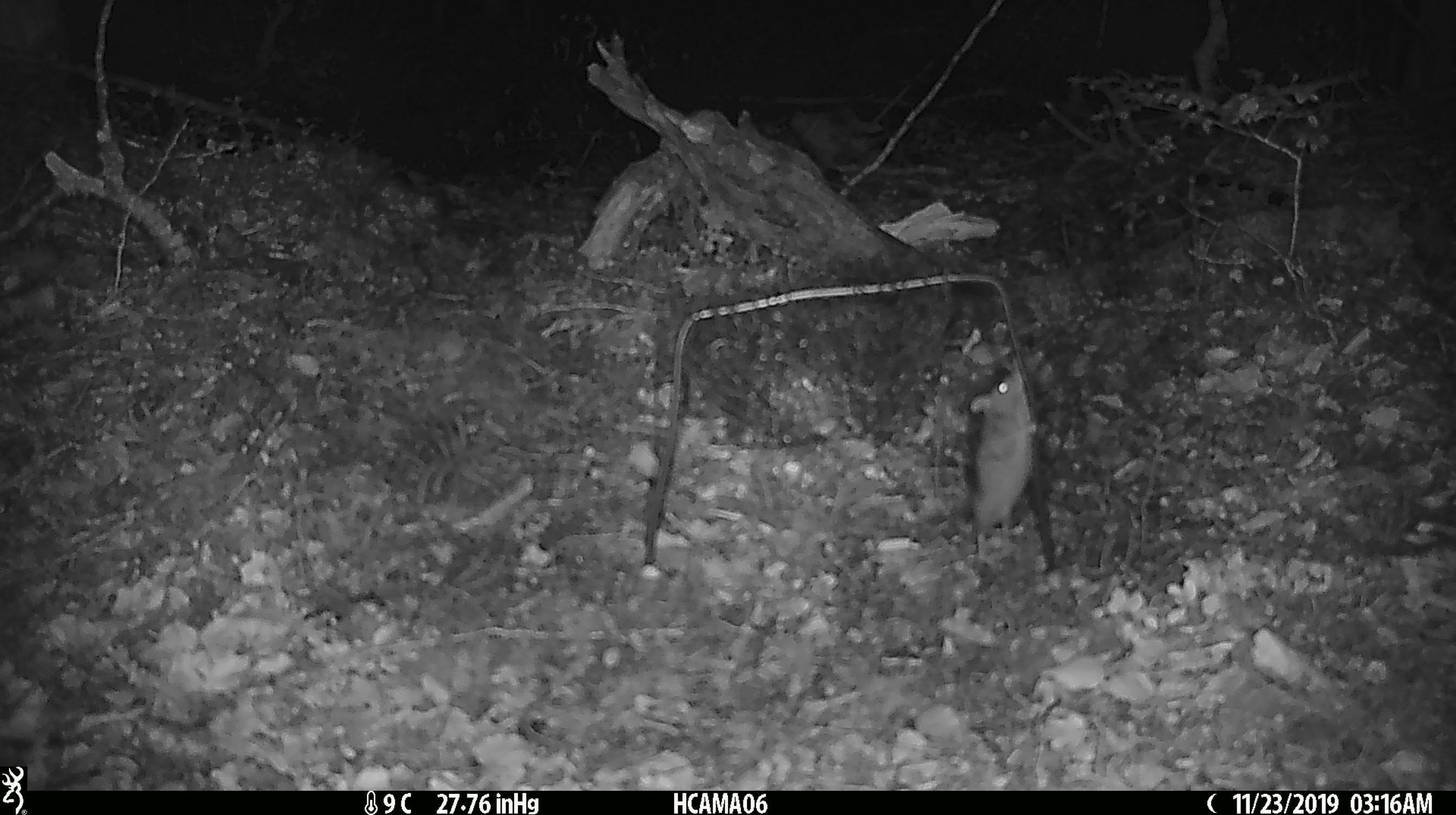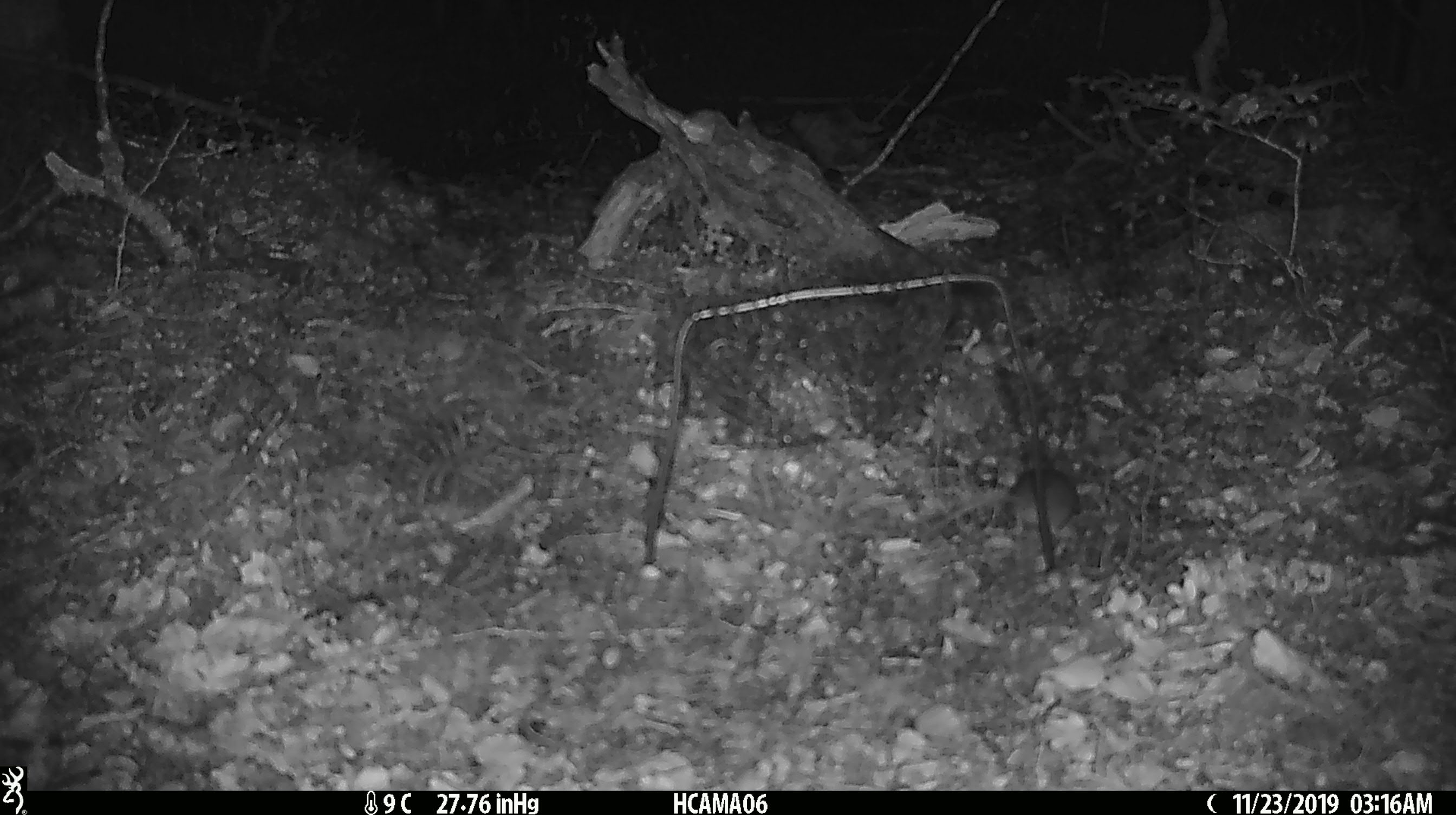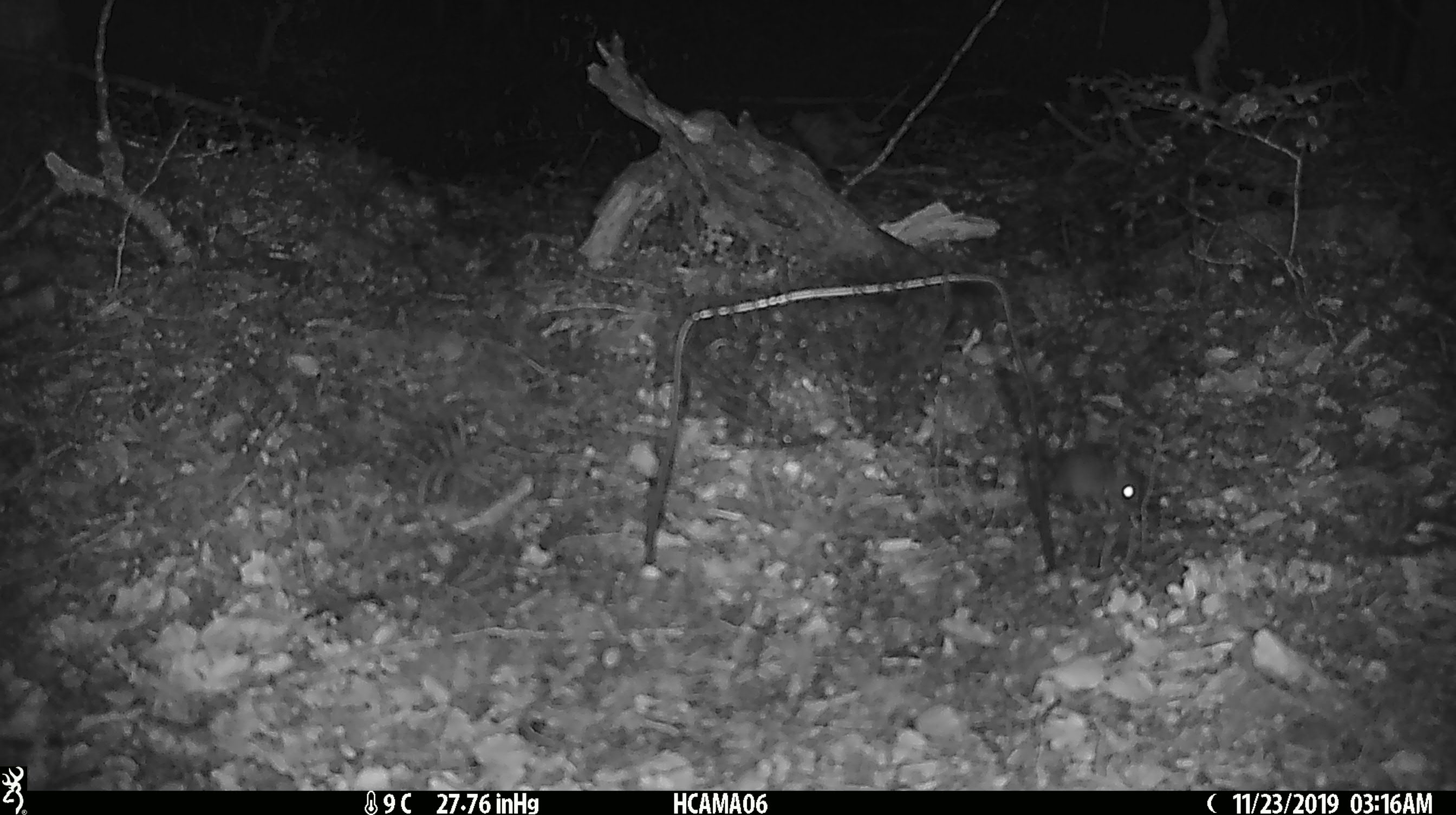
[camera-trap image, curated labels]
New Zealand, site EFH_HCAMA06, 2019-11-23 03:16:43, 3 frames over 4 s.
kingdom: Animalia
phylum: Chordata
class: Mammalia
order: Rodentia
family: Muridae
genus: Mus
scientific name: Mus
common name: mouse